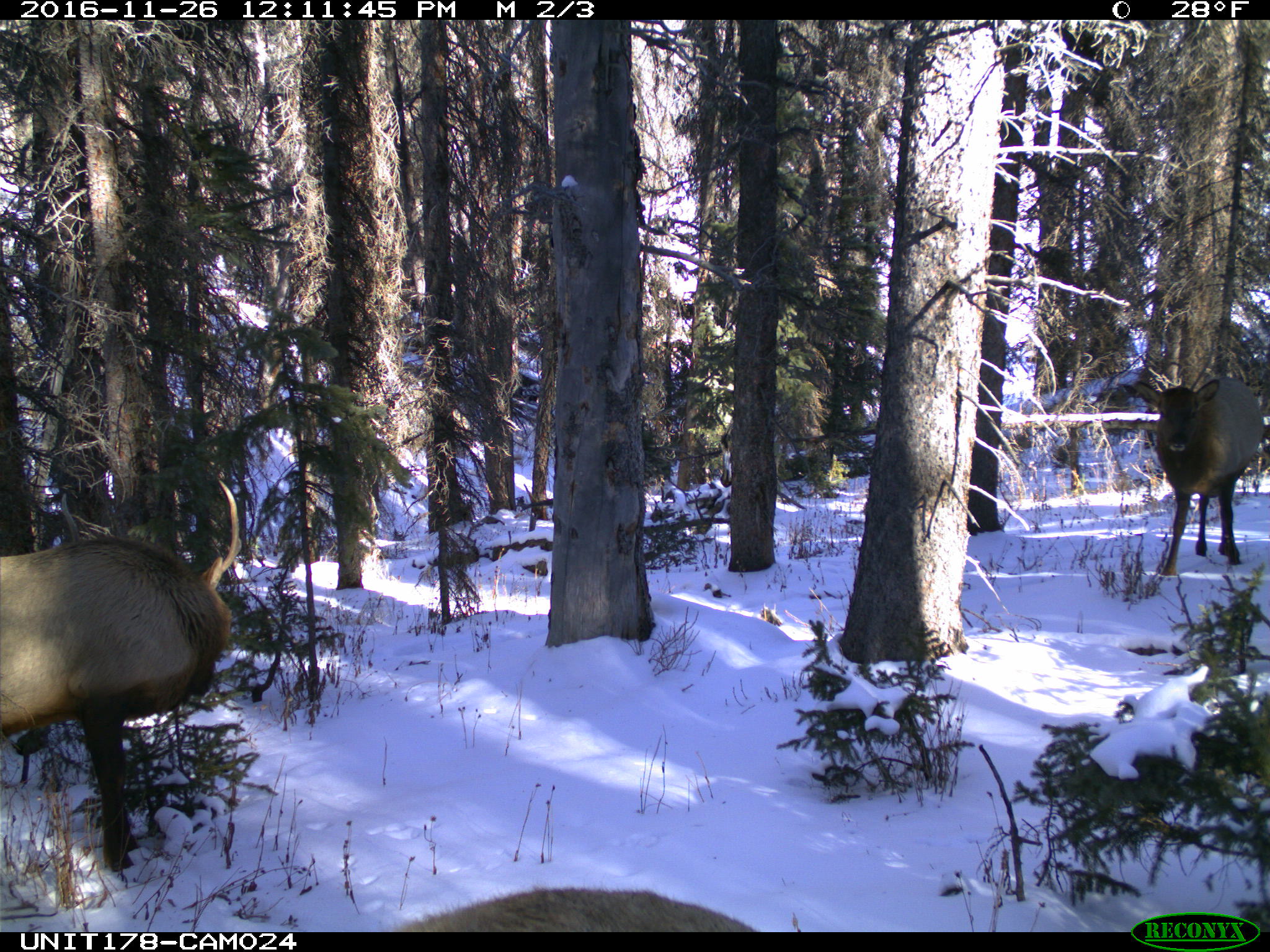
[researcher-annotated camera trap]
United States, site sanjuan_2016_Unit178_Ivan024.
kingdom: Animalia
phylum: Chordata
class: Mammalia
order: Artiodactyla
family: Cervidae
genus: Cervus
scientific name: Cervus elaphus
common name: red deer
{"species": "Cervus elaphus (red deer)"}